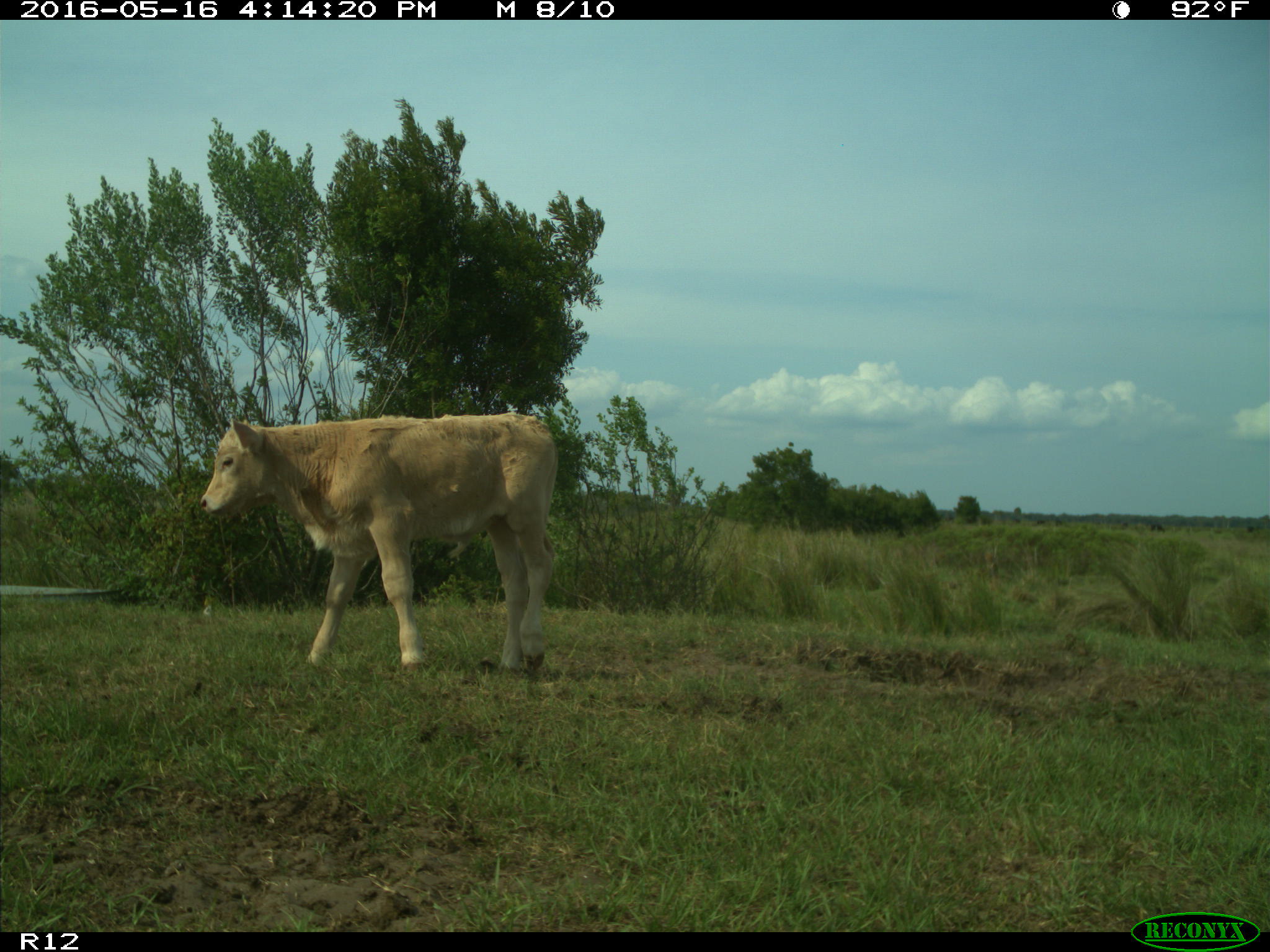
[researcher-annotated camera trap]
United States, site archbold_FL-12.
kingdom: Animalia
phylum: Chordata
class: Mammalia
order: Artiodactyla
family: Bovidae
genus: Bos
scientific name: Bos taurus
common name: domestic cow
Bos taurus (domestic cow).